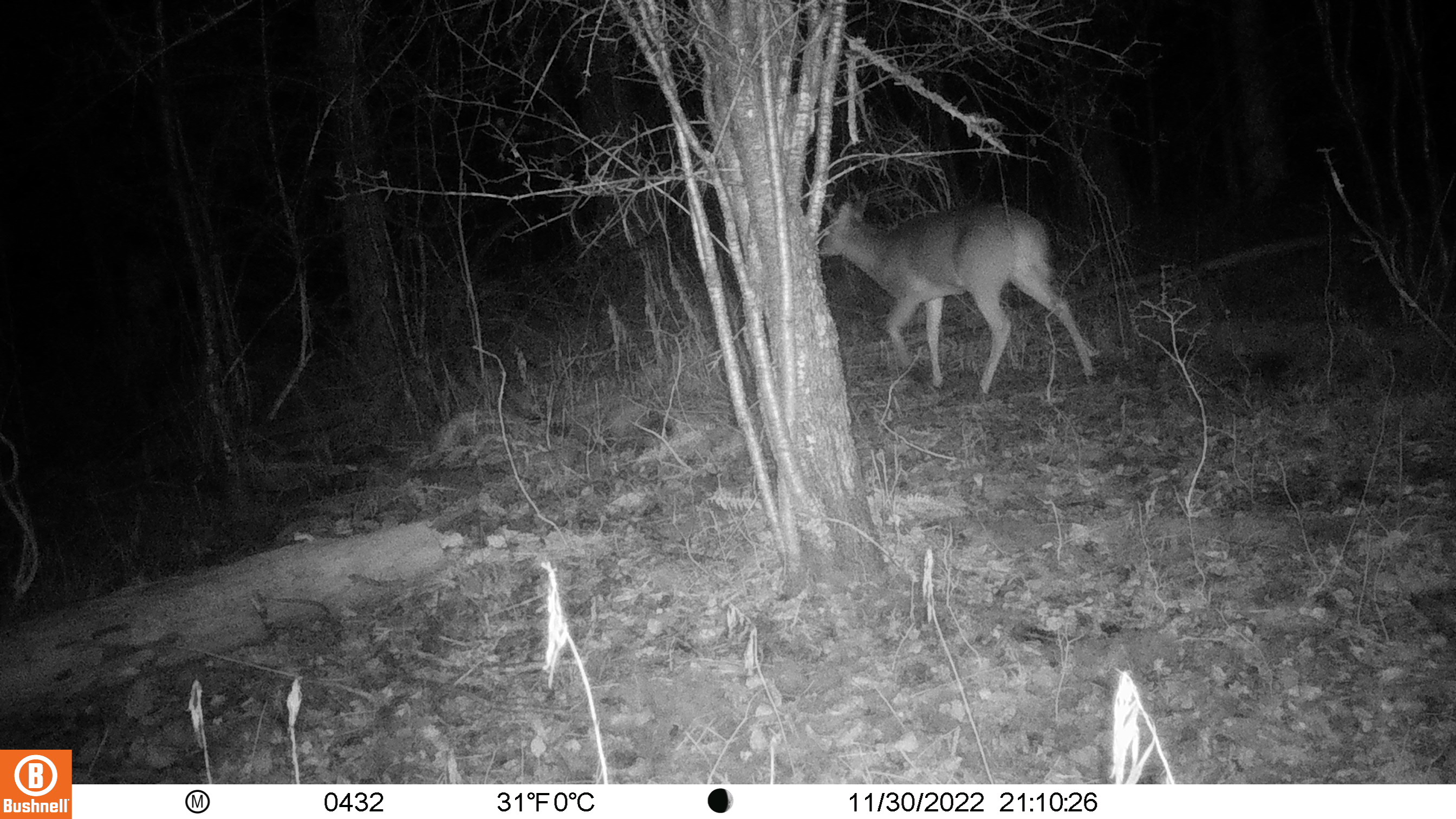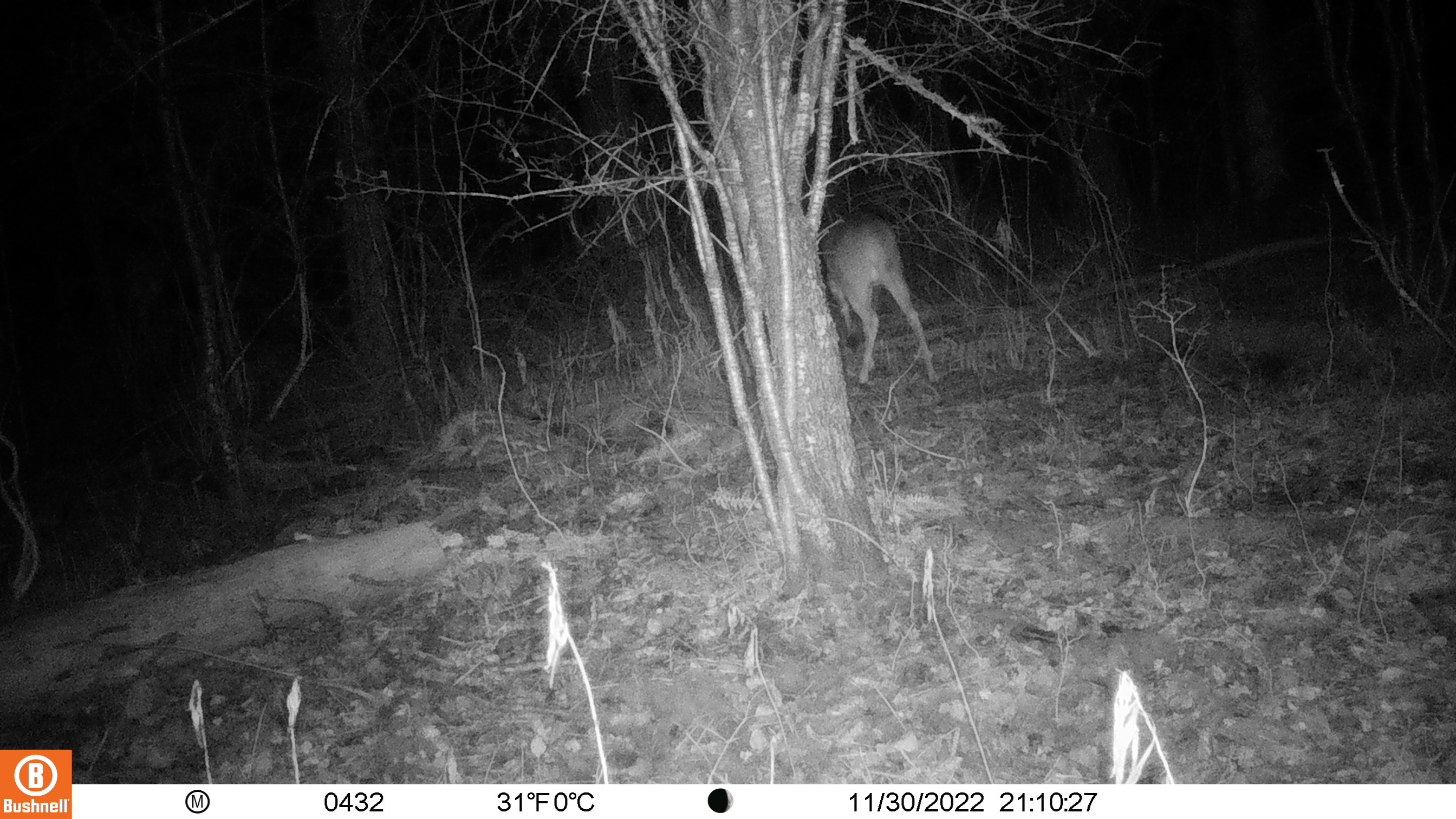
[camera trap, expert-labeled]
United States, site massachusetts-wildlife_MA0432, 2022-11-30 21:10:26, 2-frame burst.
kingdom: Animalia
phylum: Chordata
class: Mammalia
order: Artiodactyla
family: Cervidae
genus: Odocoileus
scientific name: Odocoileus virginianus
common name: white-tailed deer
White-tailed deer (Odocoileus virginianus).